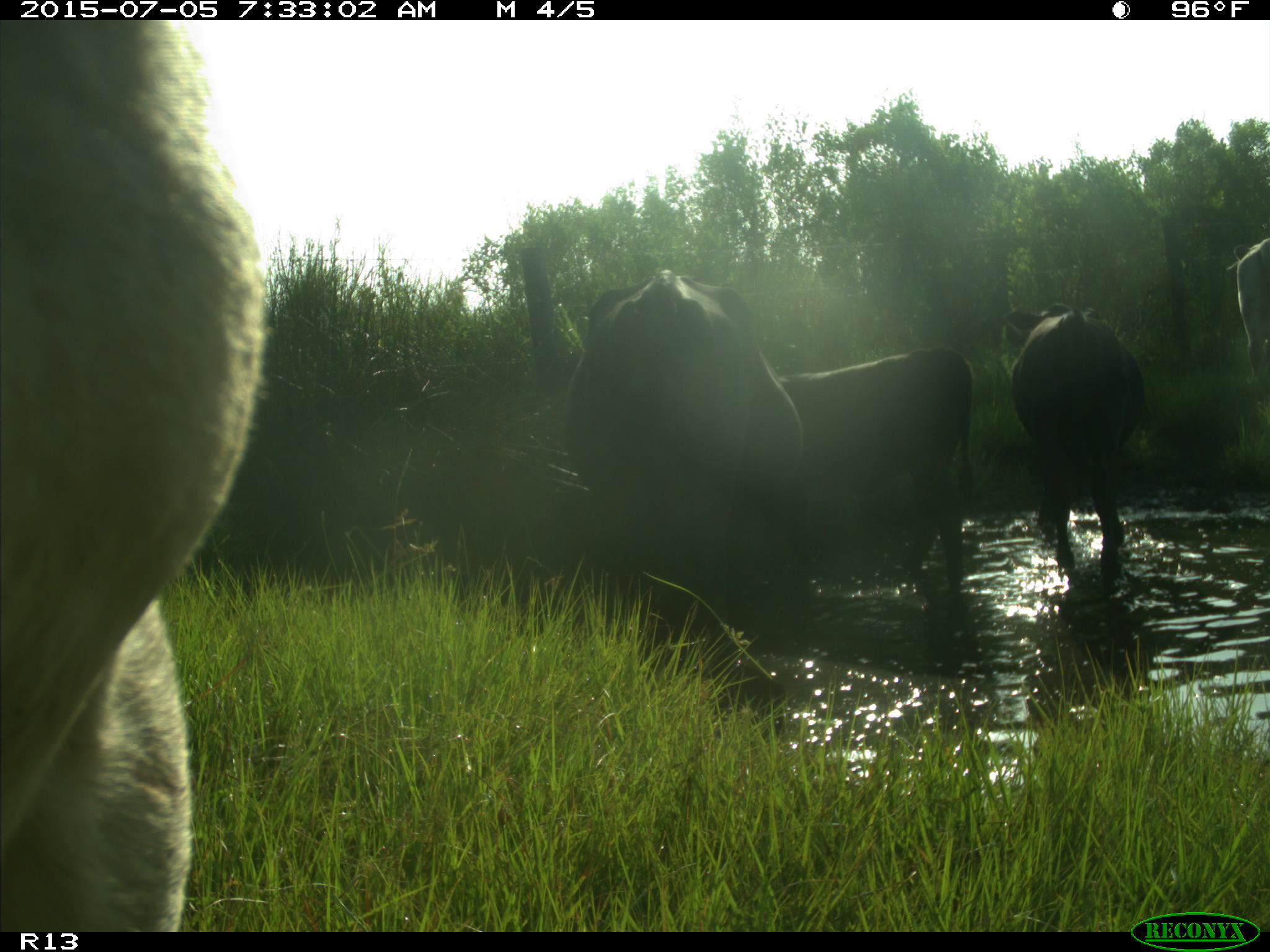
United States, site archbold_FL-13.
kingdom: Animalia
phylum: Chordata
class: Mammalia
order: Artiodactyla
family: Bovidae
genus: Bos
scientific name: Bos taurus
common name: domestic cow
Bos taurus (domestic cow).